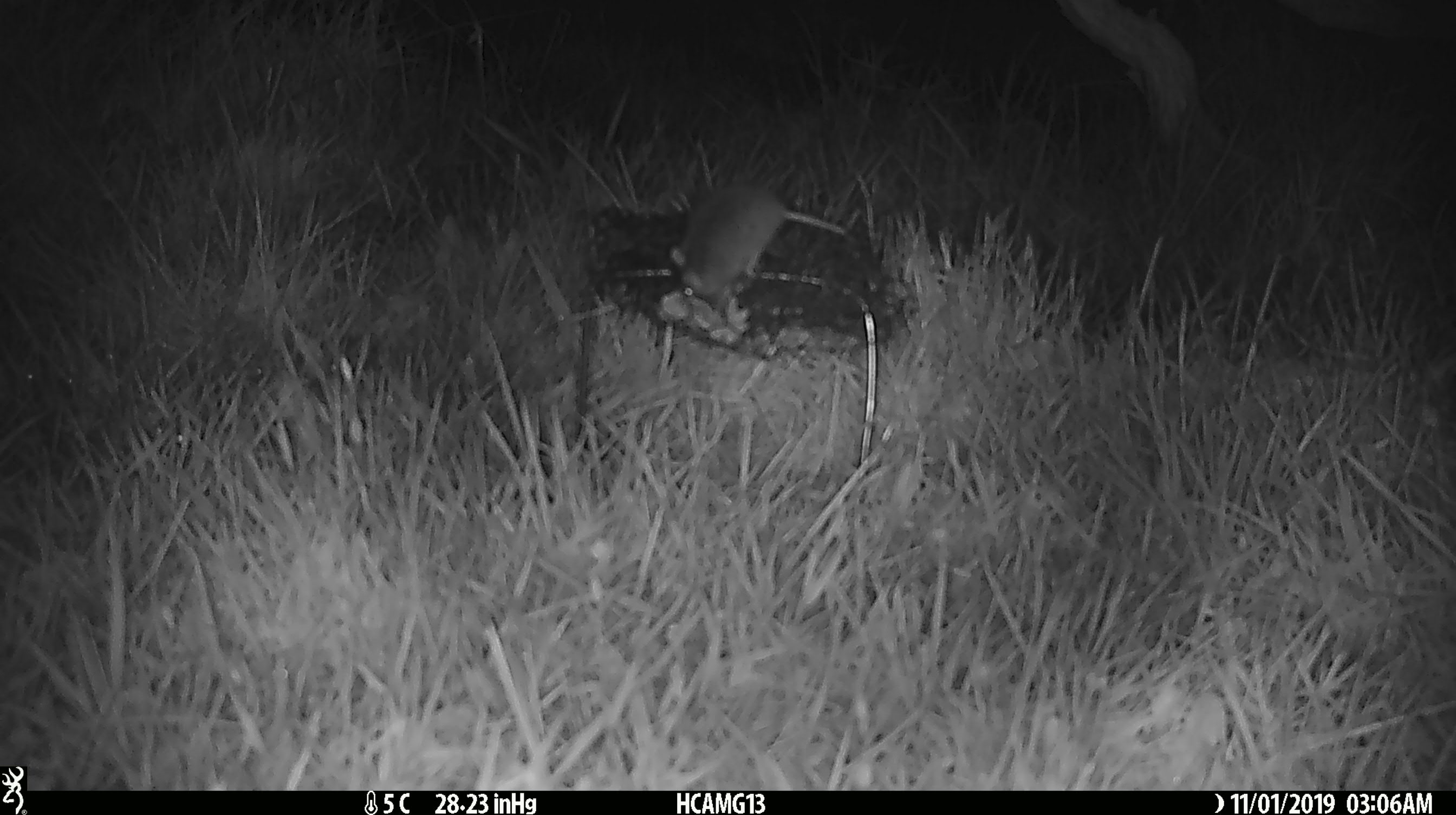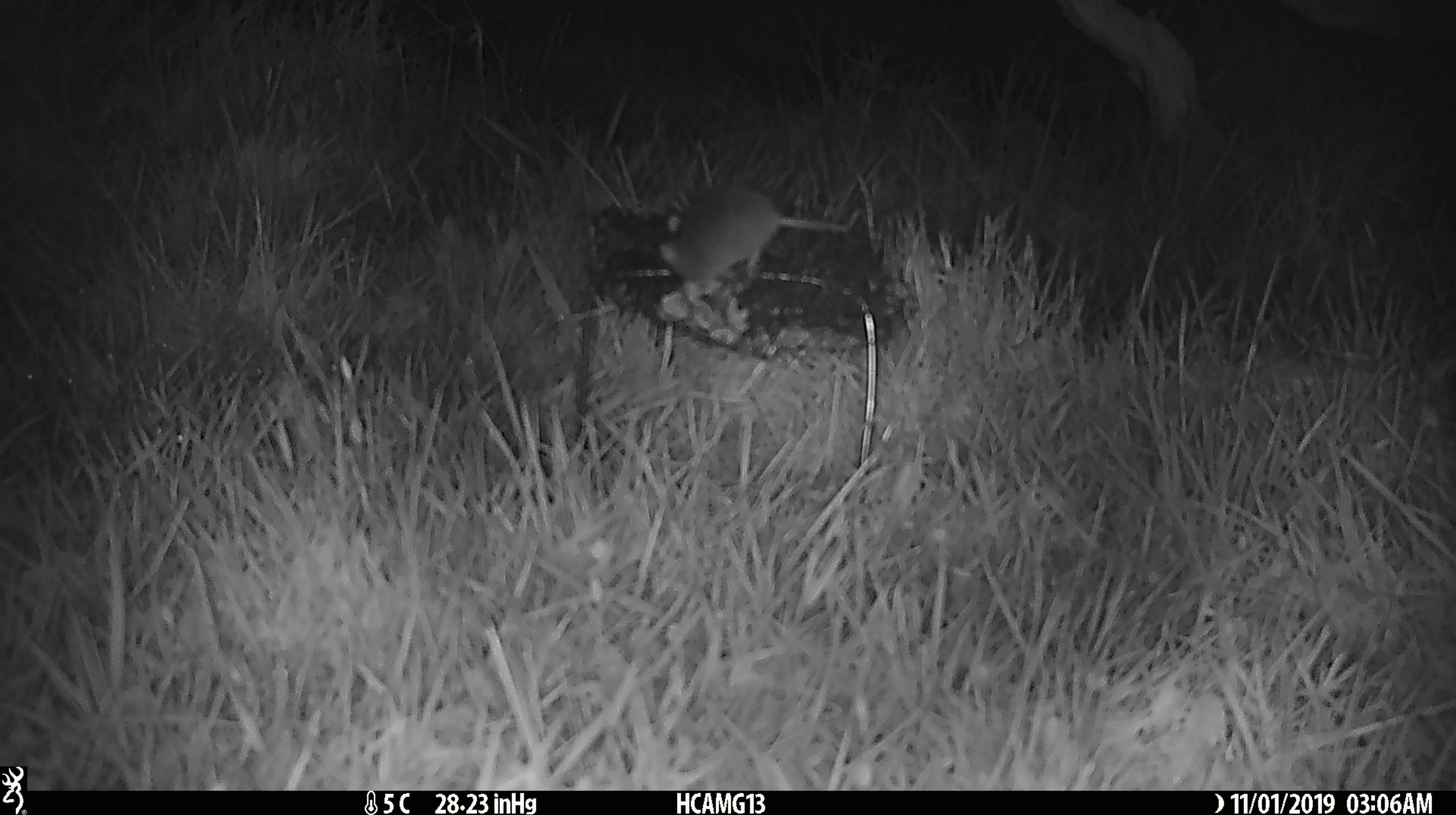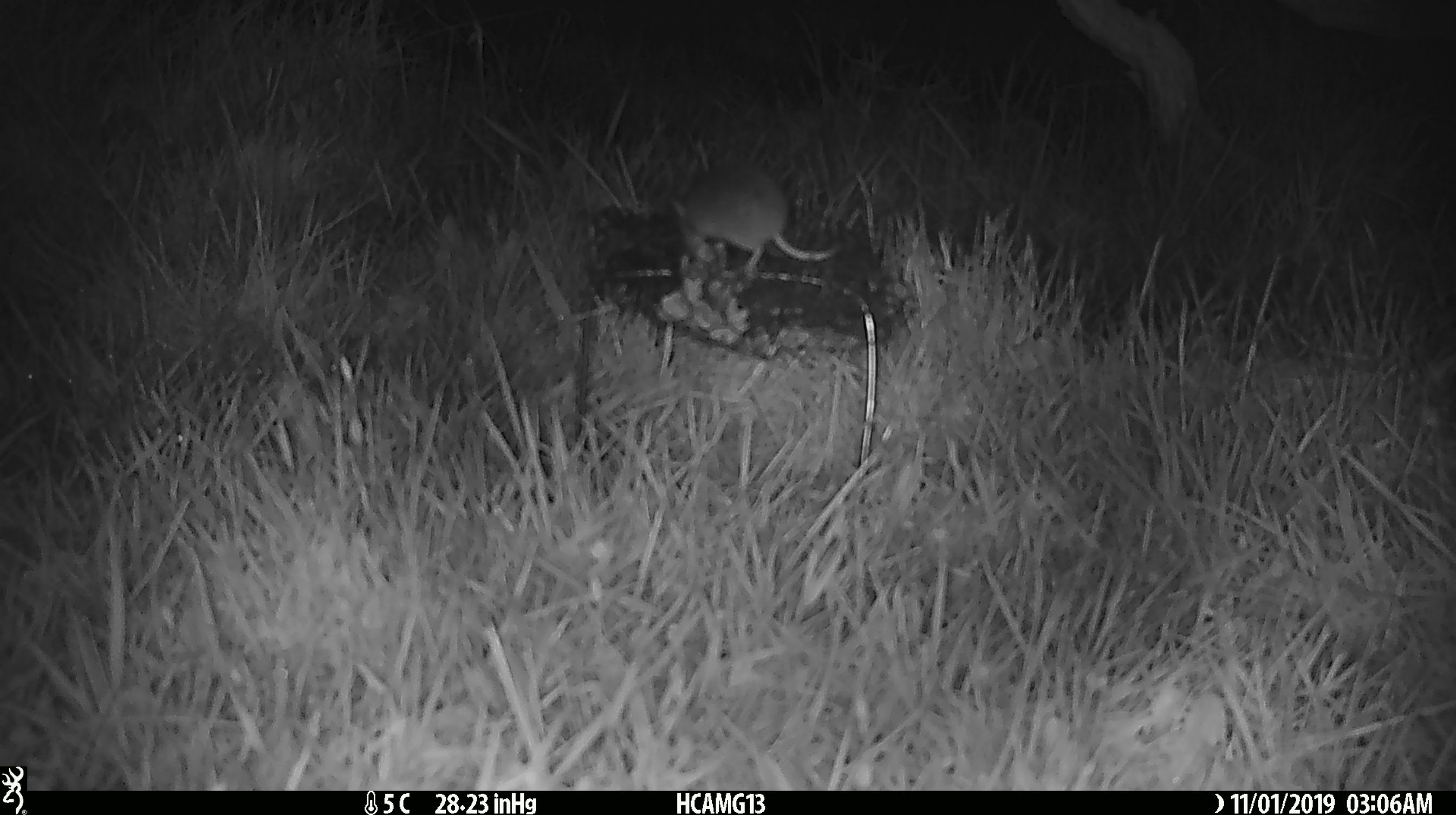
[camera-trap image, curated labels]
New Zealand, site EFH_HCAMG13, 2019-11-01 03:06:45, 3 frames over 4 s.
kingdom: Animalia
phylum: Chordata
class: Mammalia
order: Rodentia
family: Muridae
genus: Mus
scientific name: Mus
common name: mouse